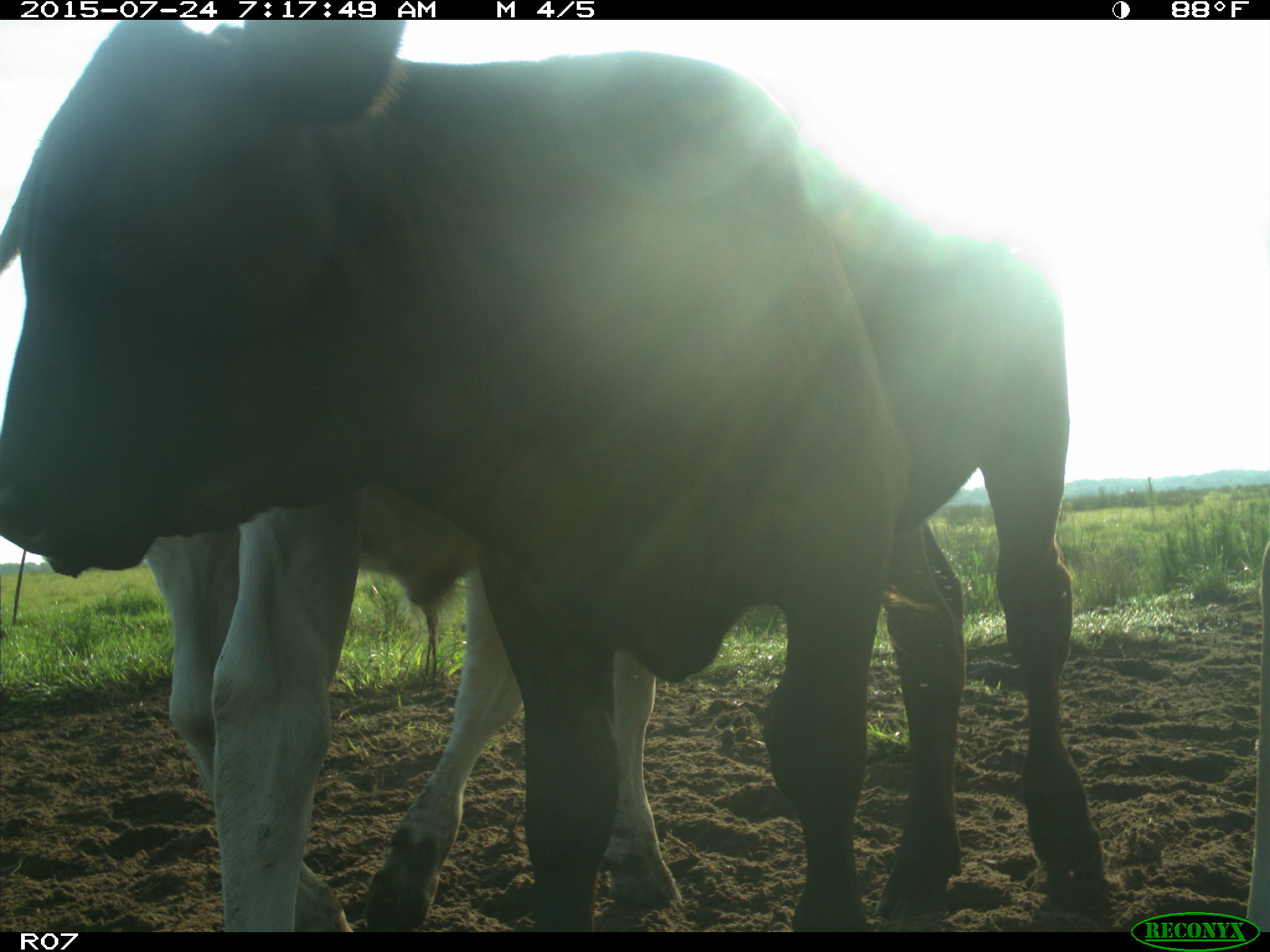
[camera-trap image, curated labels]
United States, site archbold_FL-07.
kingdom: Animalia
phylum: Chordata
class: Mammalia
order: Artiodactyla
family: Bovidae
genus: Bos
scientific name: Bos taurus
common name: domestic cow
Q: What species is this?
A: Bos taurus (domestic cow).